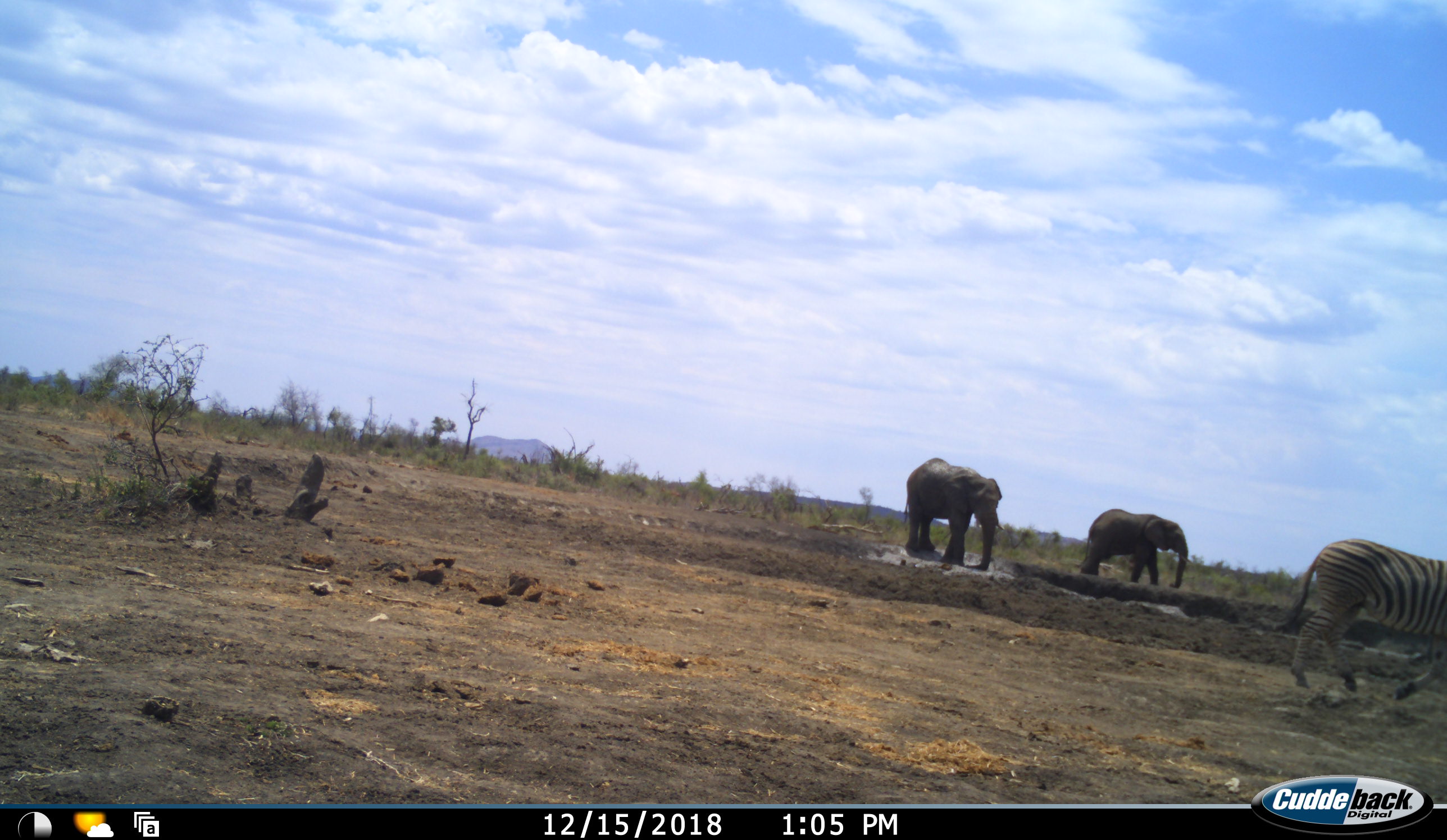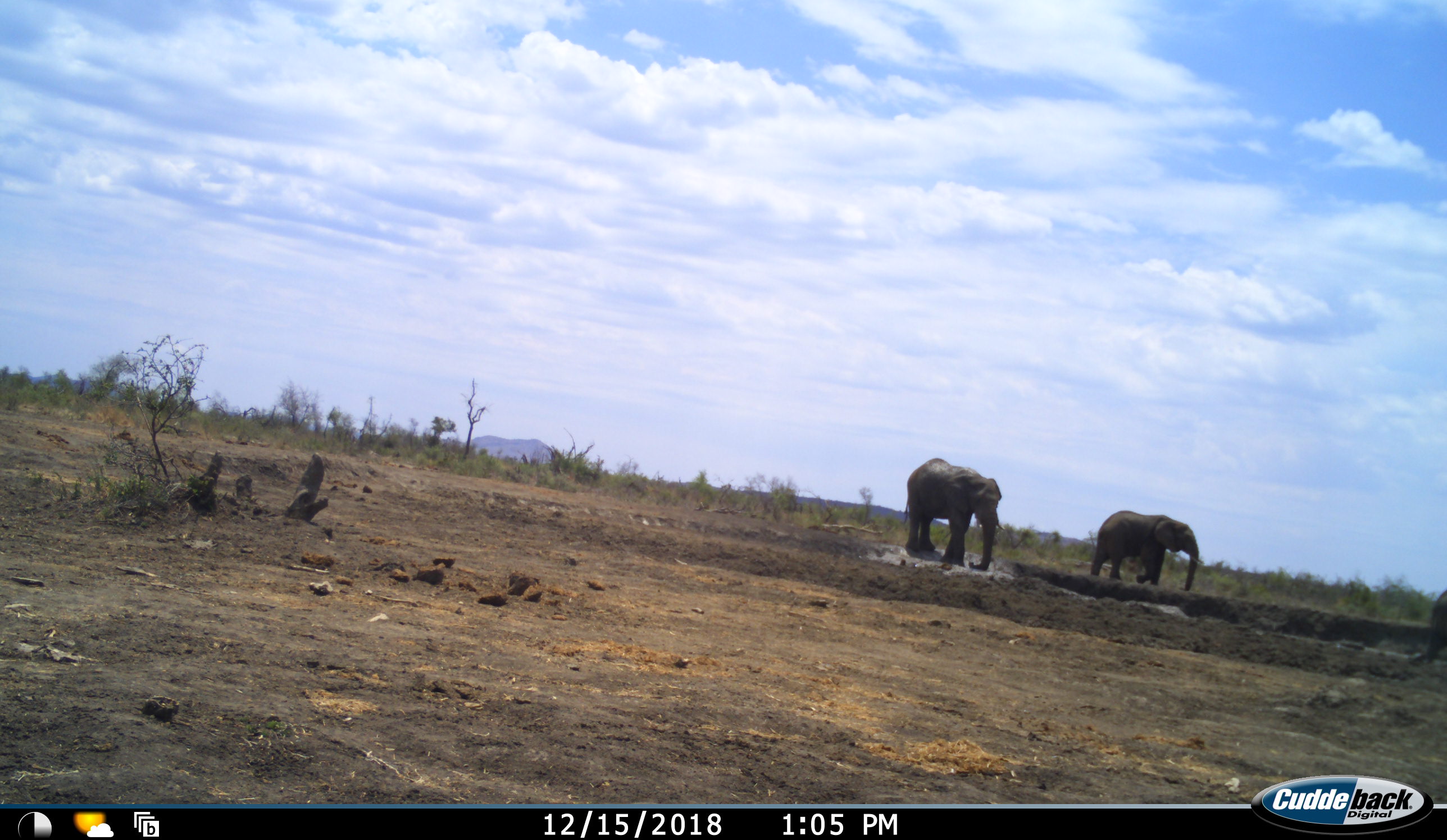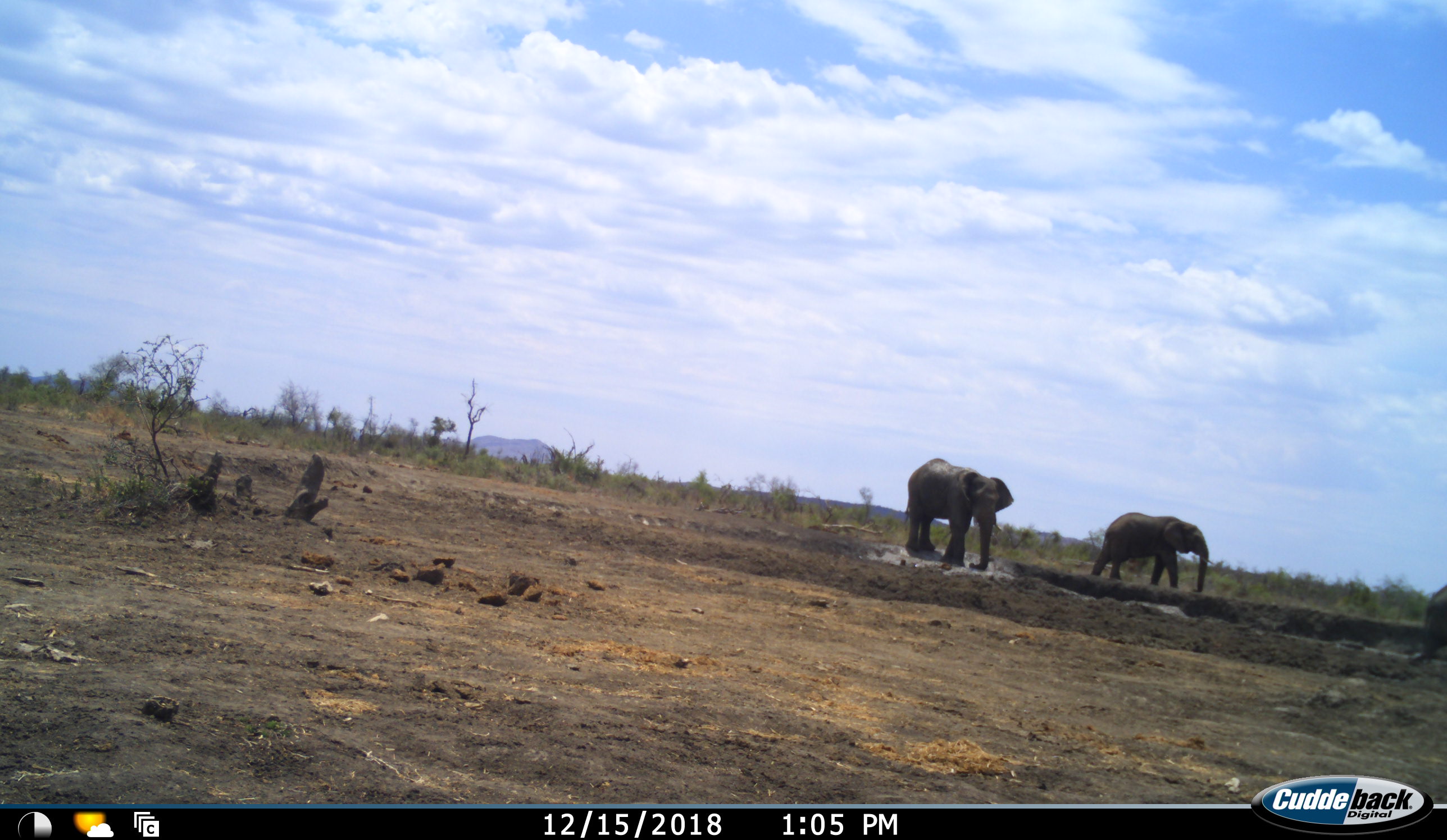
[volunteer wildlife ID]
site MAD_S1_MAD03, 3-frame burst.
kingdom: Animalia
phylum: Chordata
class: Mammalia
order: Proboscidea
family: Elephantidae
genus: Loxodonta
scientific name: Loxodonta africana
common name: african bush elephant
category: elephant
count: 3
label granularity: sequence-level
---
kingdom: Animalia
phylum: Chordata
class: Mammalia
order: Perissodactyla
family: Equidae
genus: Equus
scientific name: Equus quagga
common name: plains zebra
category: zebraplains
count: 1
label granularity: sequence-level